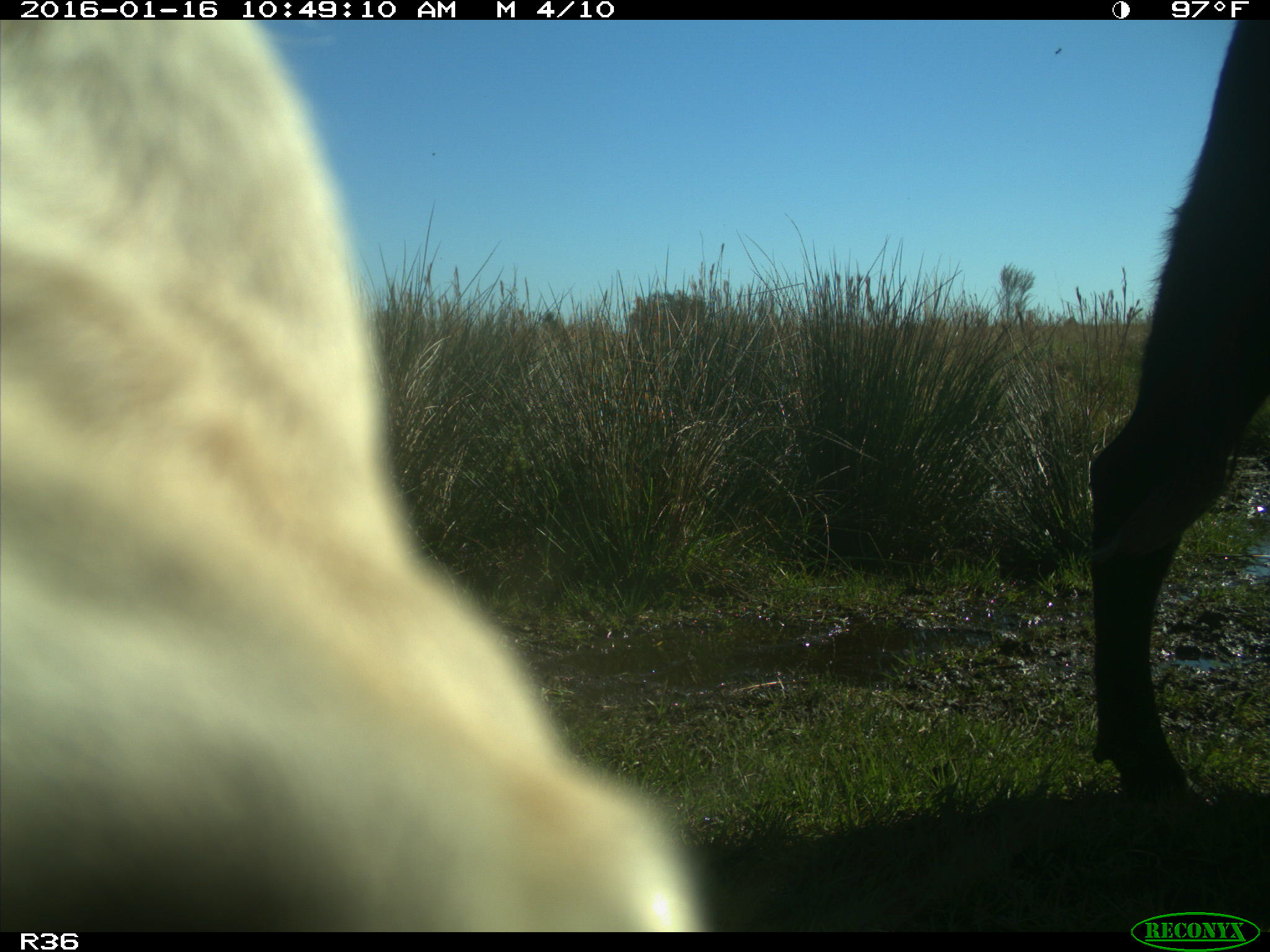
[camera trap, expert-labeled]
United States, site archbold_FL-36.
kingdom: Animalia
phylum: Chordata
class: Mammalia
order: Artiodactyla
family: Bovidae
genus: Bos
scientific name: Bos taurus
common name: domestic cow